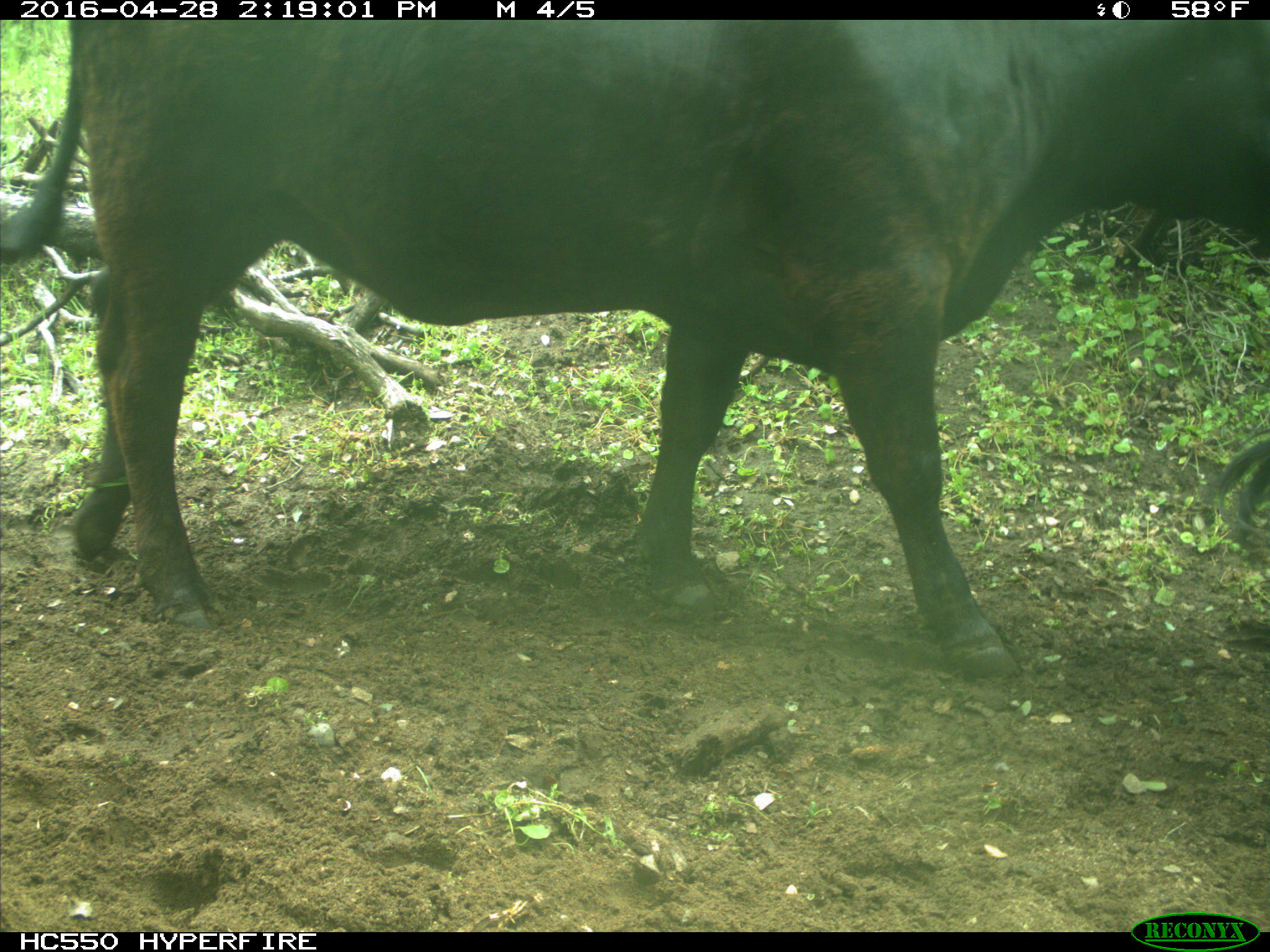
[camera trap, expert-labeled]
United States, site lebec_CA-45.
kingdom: Animalia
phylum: Chordata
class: Mammalia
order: Artiodactyla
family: Bovidae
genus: Bos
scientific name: Bos taurus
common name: domestic cow